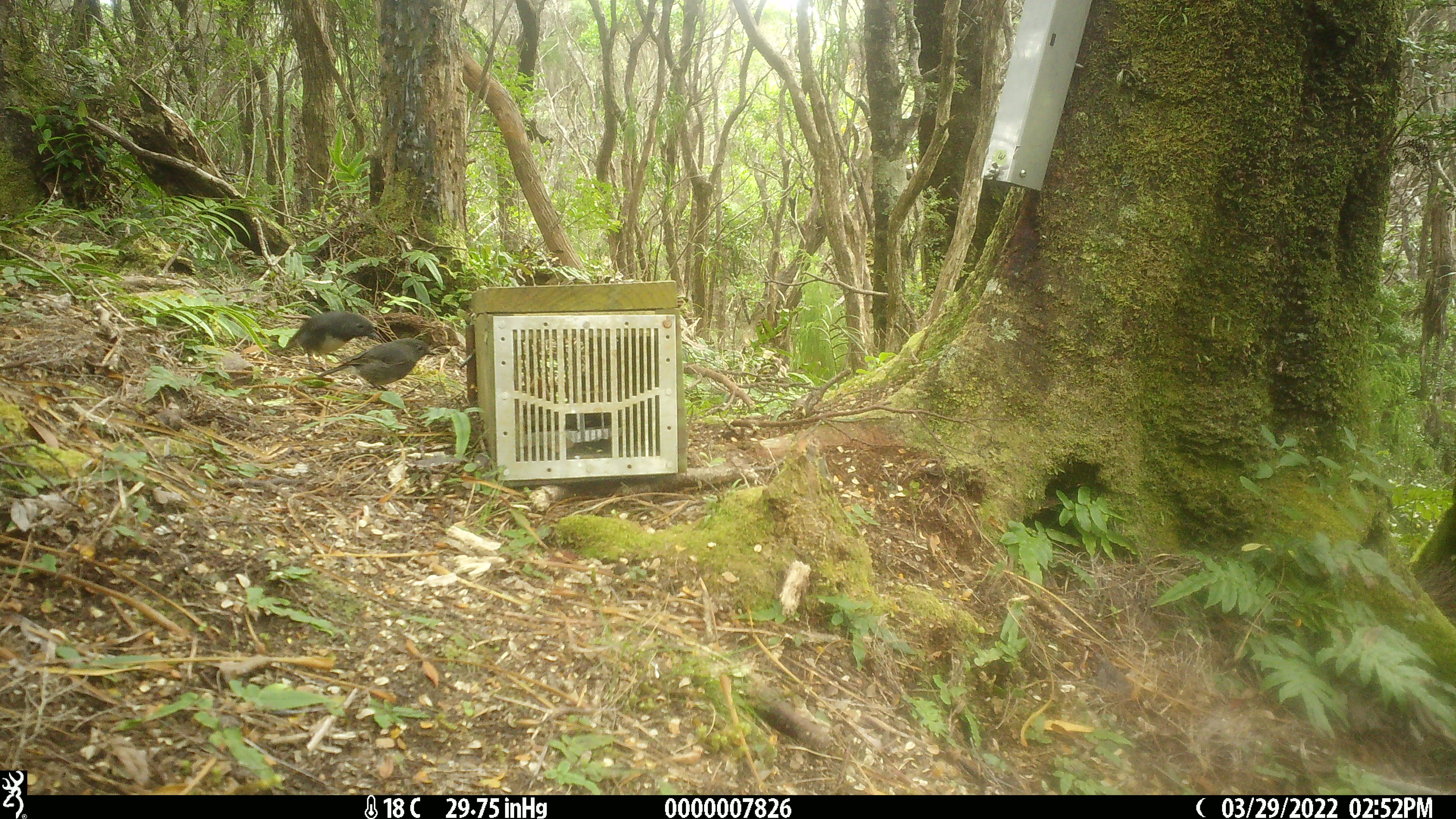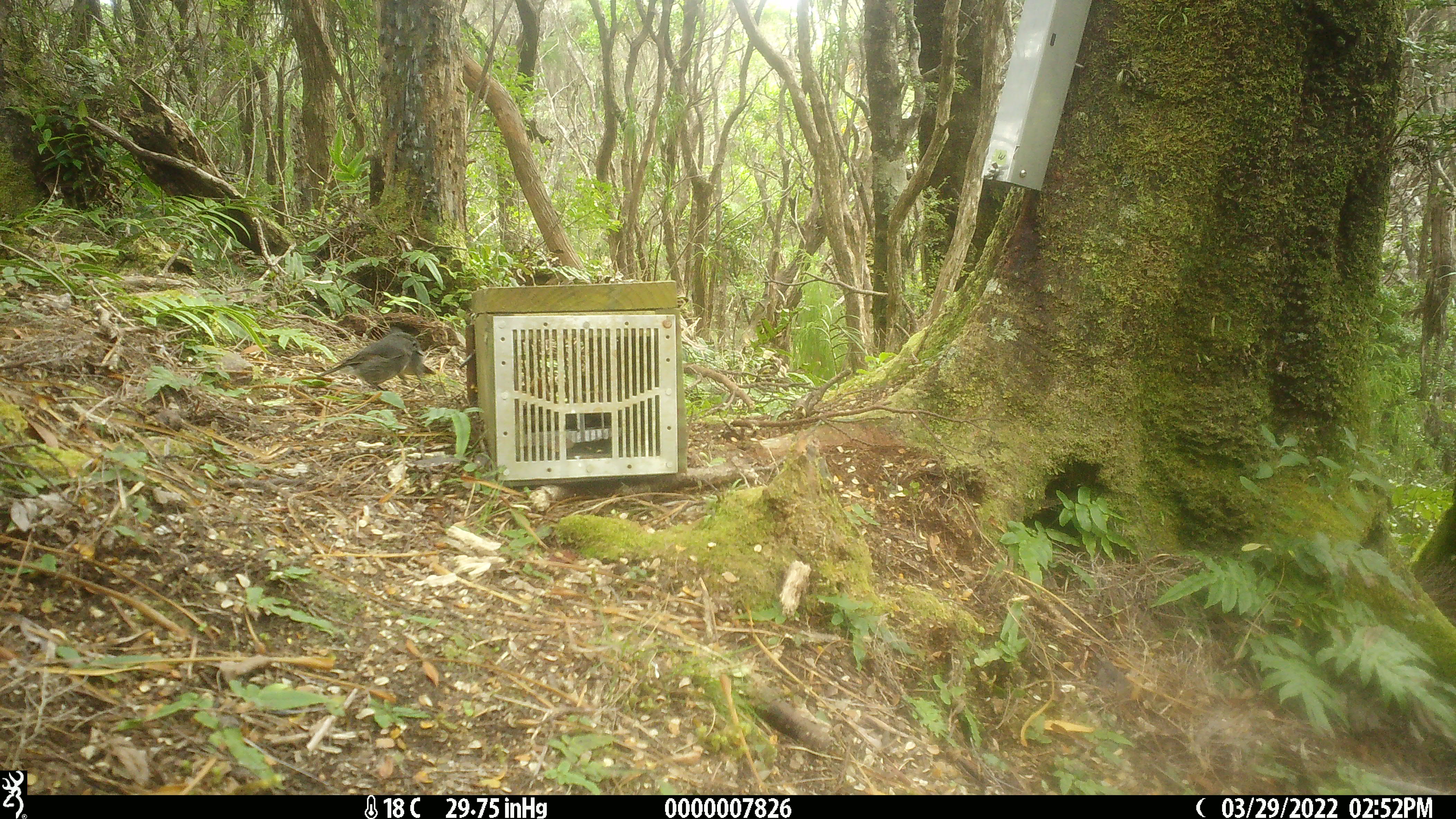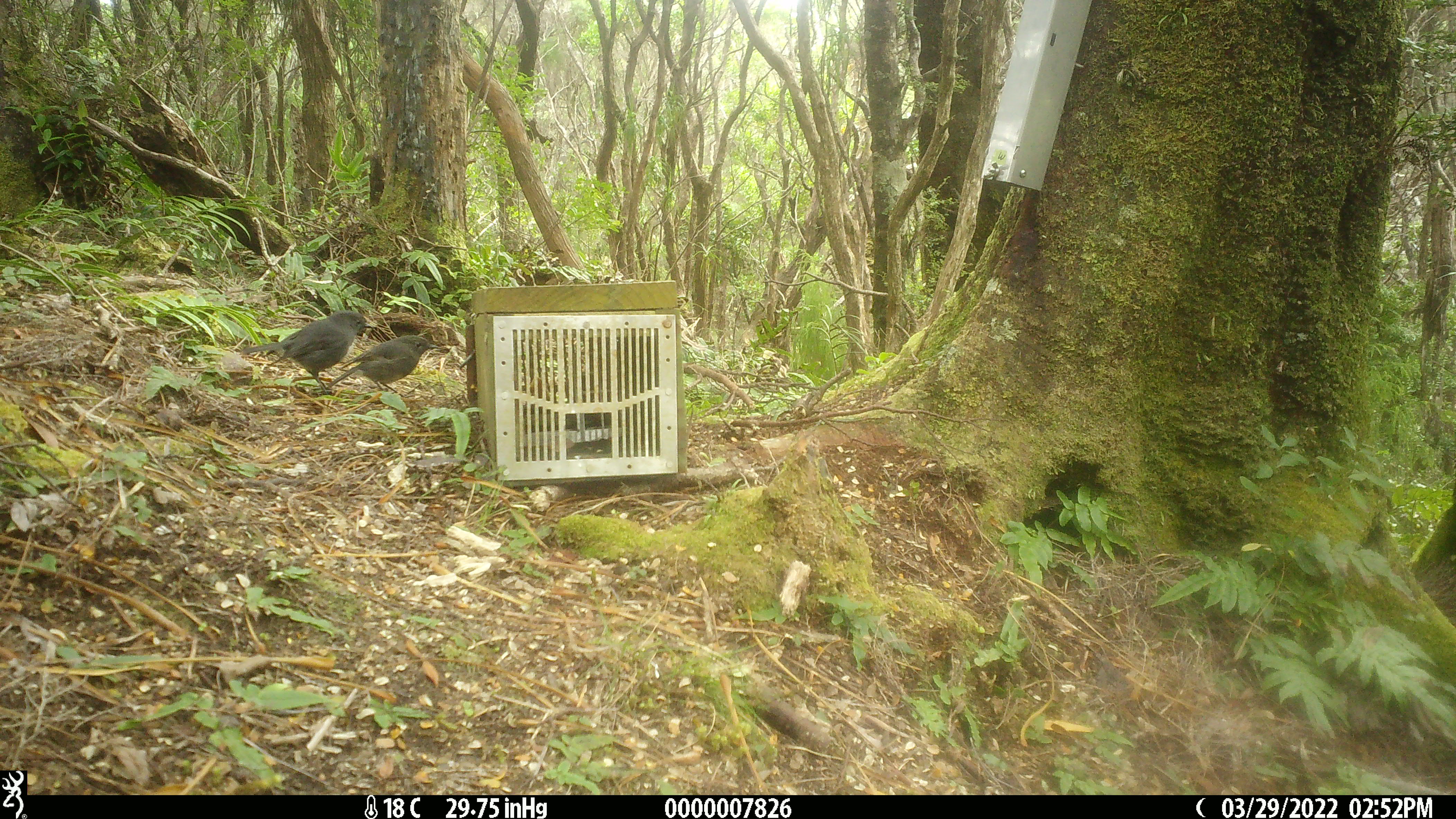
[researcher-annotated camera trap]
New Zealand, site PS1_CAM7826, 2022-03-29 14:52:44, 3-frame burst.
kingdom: Animalia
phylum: Chordata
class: Aves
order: Passeriformes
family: Petroicidae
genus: Petroica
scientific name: Petroica australis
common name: new zealand robin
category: robin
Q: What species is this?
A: Robin (new zealand robin) (Petroica australis).